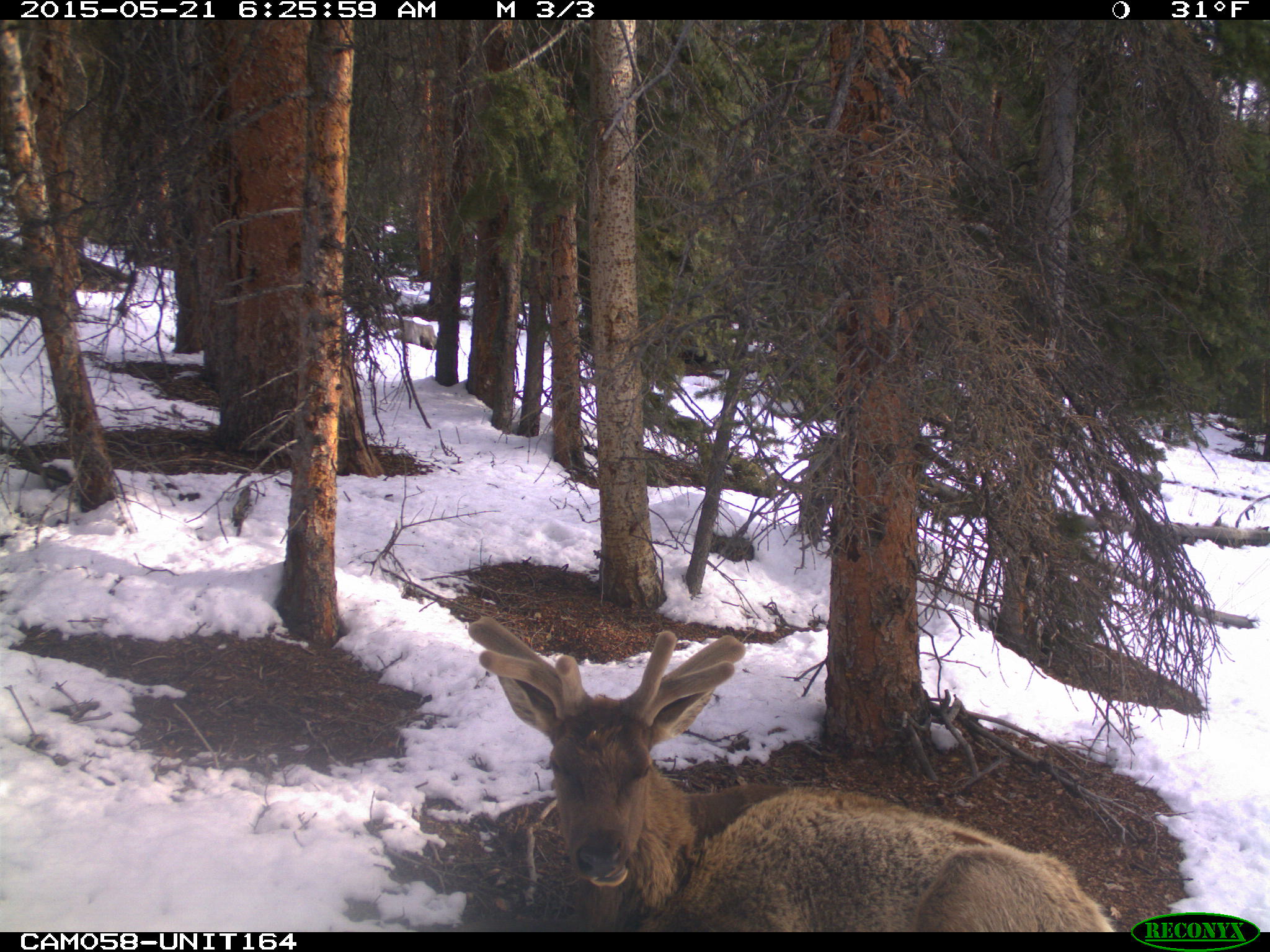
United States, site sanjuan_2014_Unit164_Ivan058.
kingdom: Animalia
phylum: Chordata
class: Mammalia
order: Artiodactyla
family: Cervidae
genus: Cervus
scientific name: Cervus elaphus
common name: red deer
Cervus elaphus (red deer).